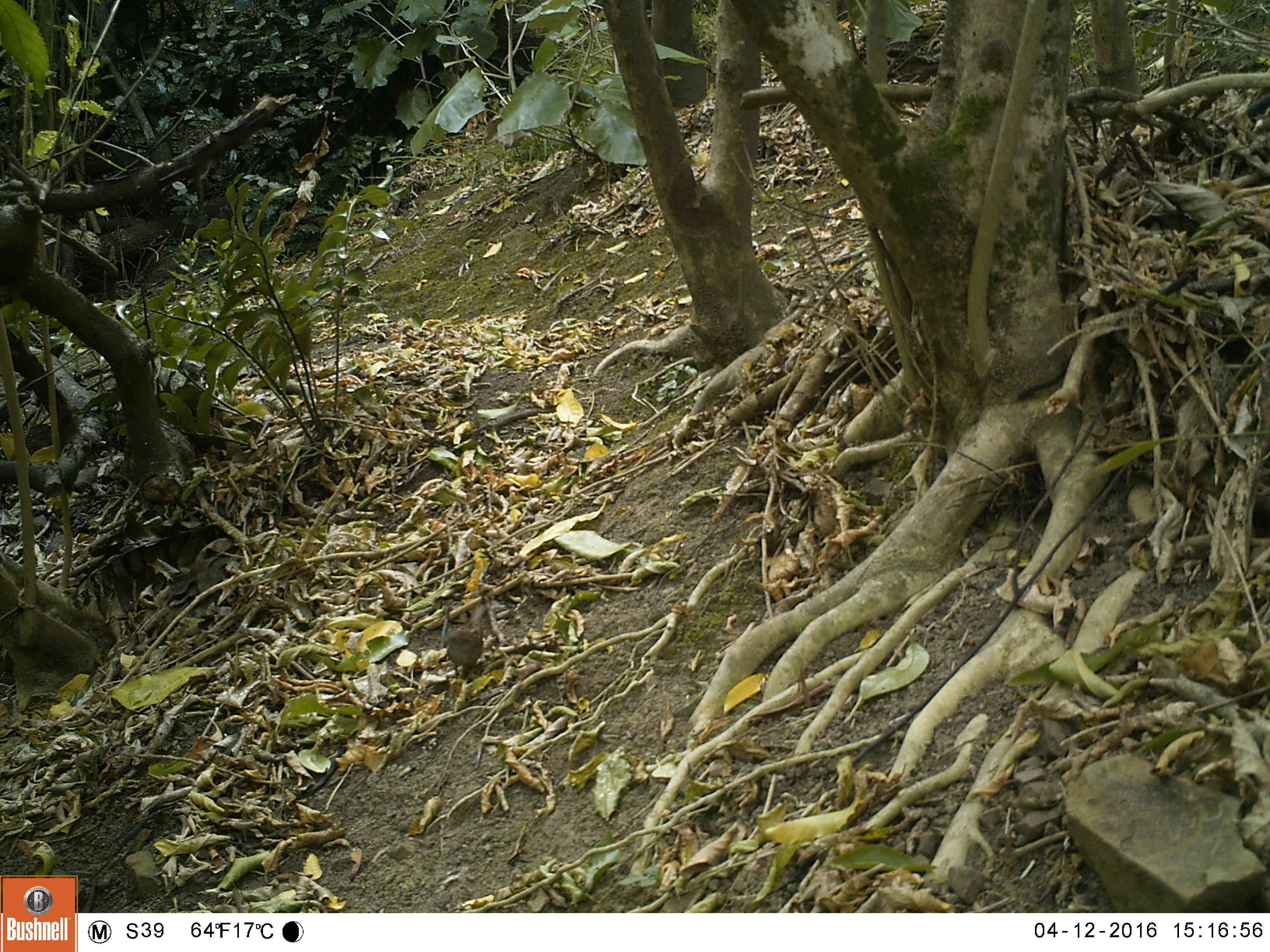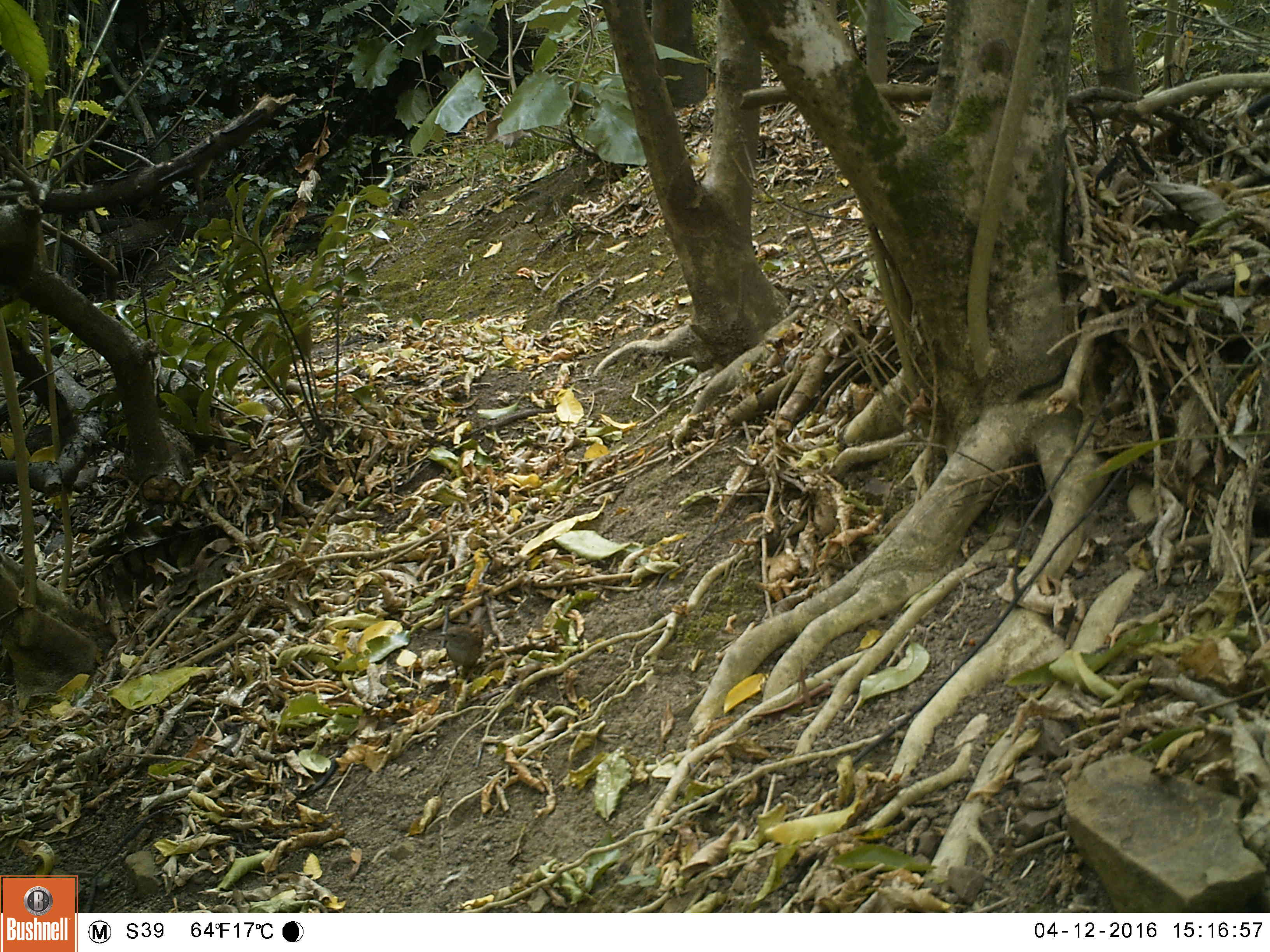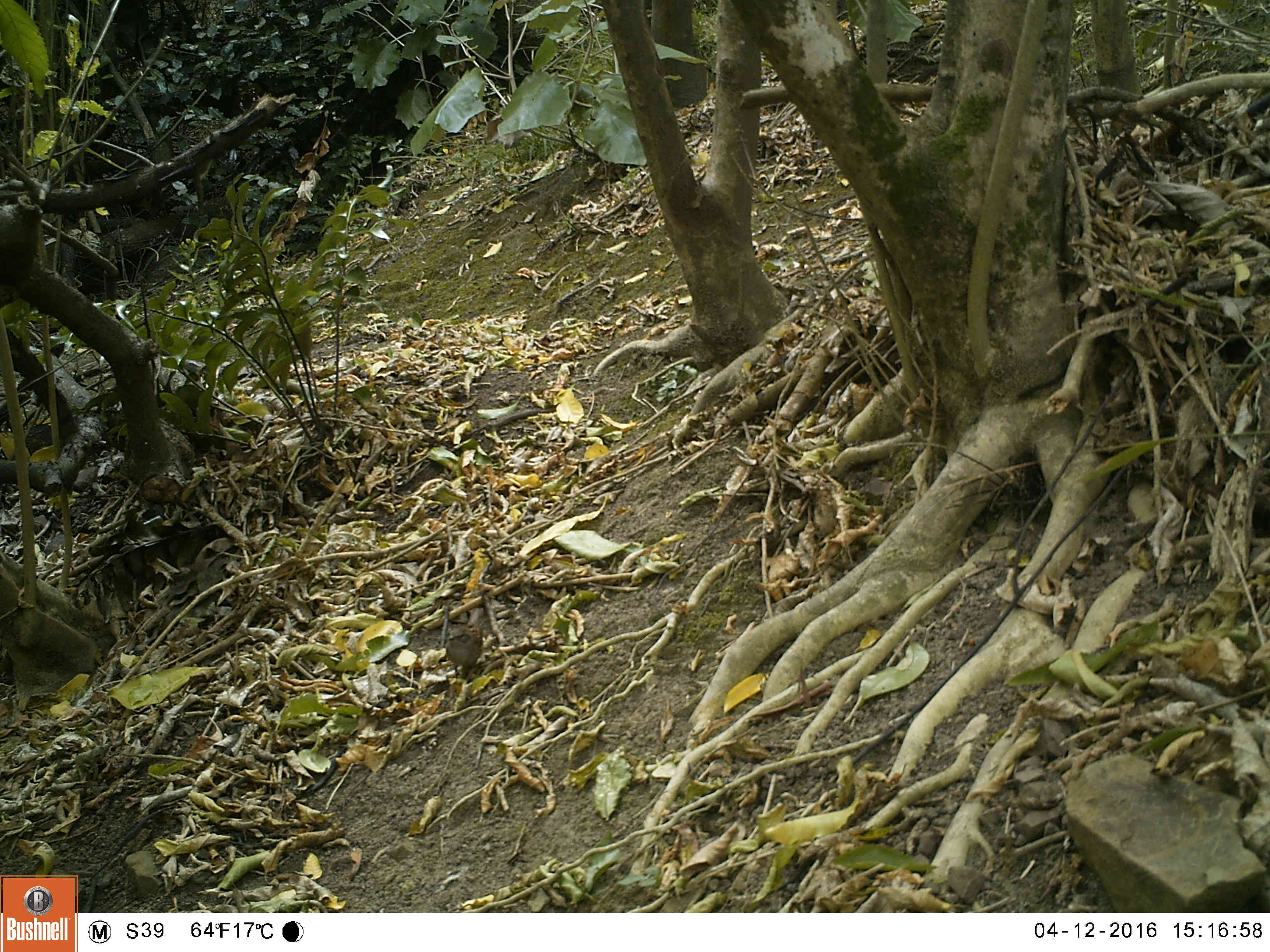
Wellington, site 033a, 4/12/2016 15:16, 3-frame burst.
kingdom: Animalia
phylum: Chordata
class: Aves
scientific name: Aves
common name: bird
Bird (Aves).